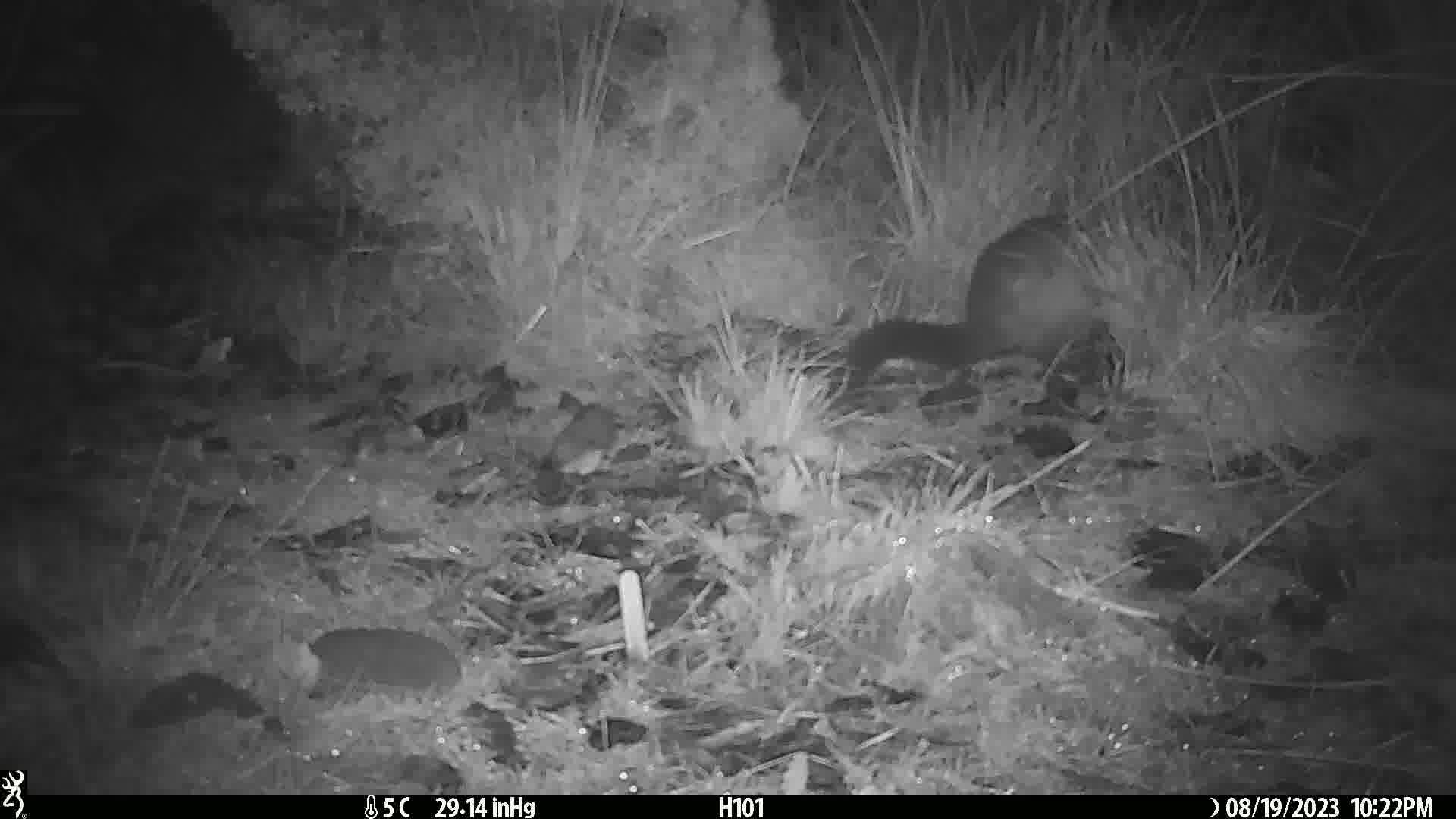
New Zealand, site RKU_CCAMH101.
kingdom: Animalia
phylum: Chordata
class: Mammalia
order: Diprotodontia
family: Phalangeridae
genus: Trichosurus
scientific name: Trichosurus vulpecula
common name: common brushtail possum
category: possum